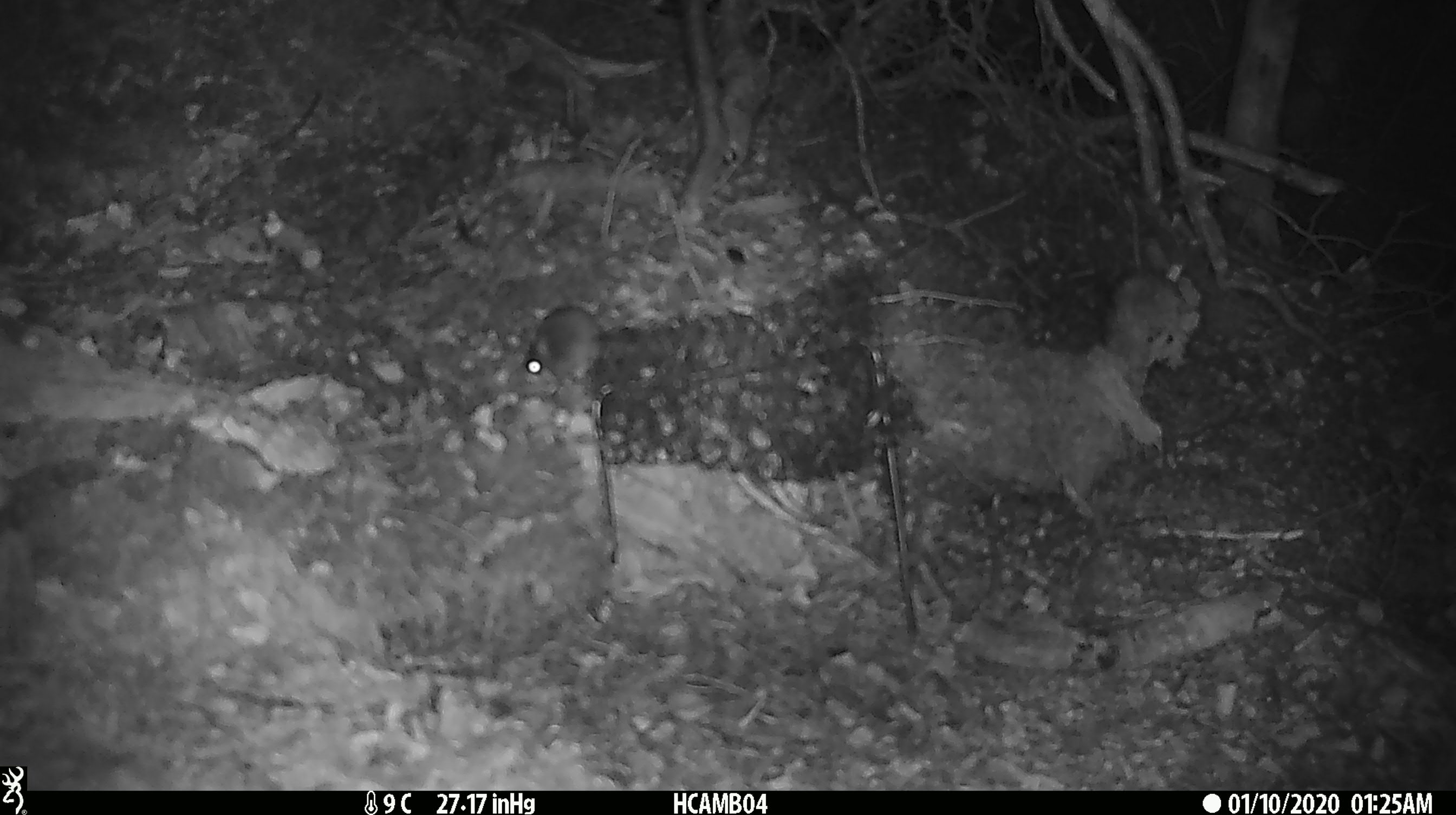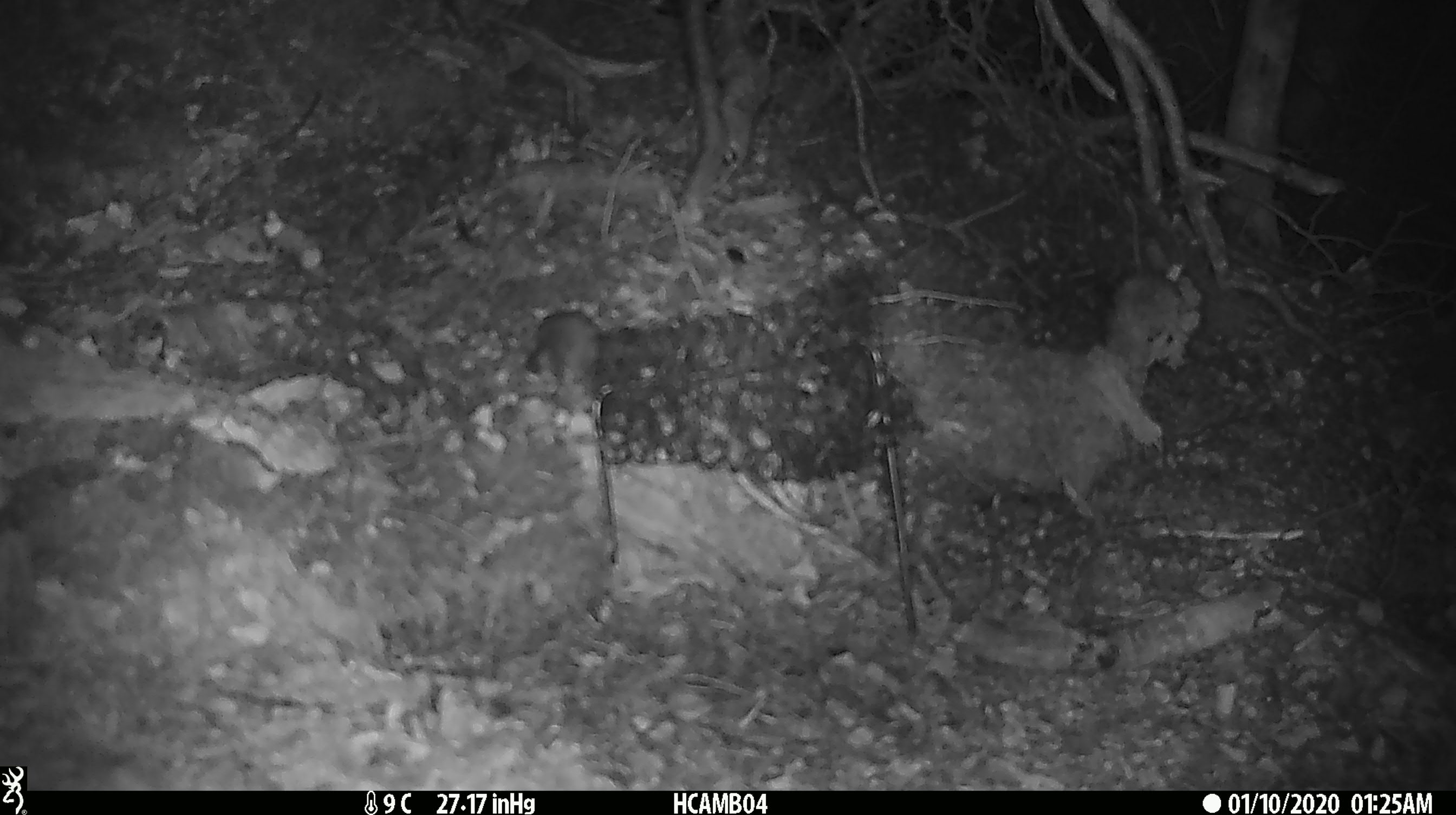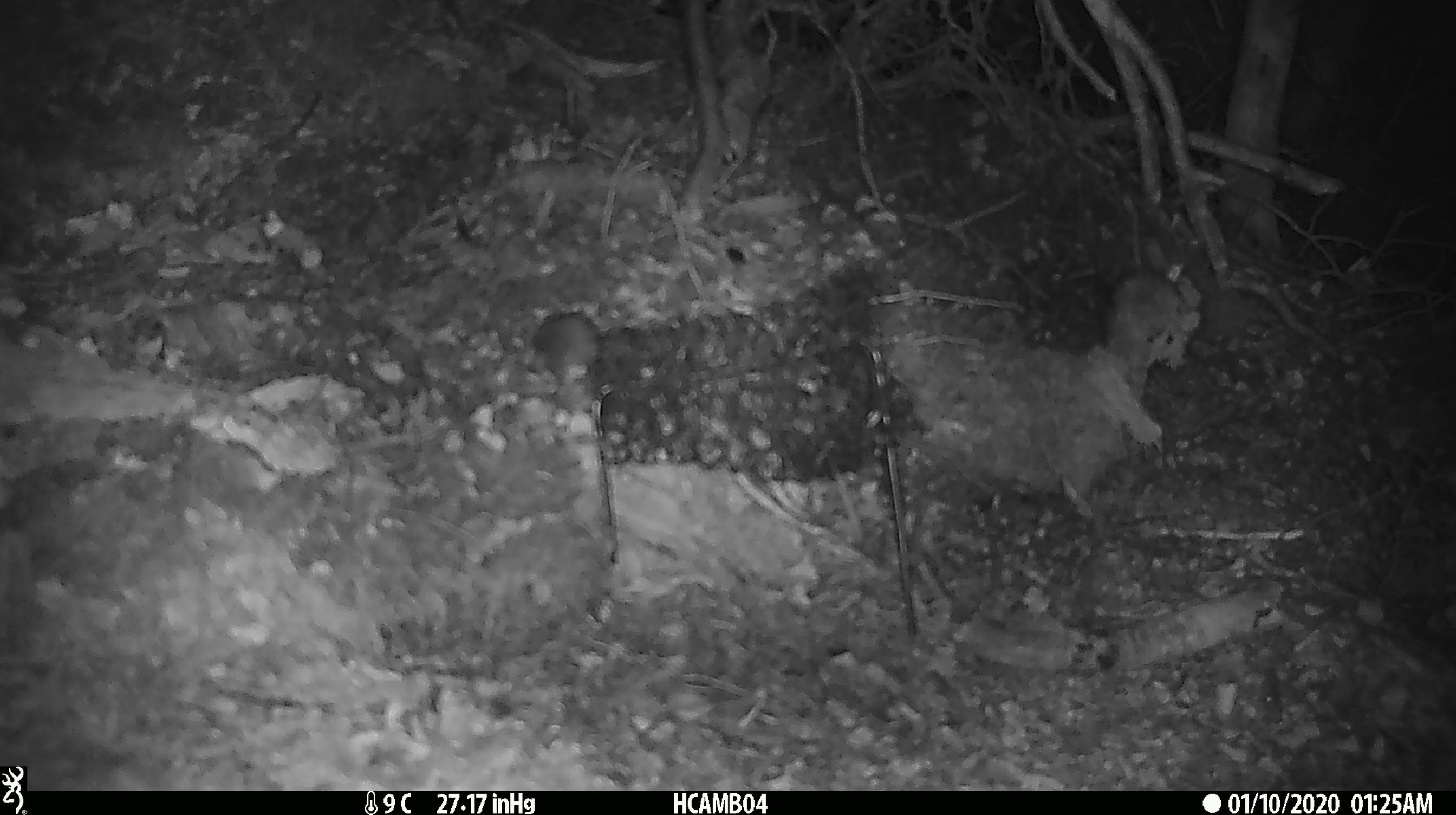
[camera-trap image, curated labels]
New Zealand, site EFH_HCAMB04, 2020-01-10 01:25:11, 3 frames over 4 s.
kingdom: Animalia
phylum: Chordata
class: Mammalia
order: Rodentia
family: Muridae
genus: Mus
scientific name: Mus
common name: mouse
Mouse (Mus).